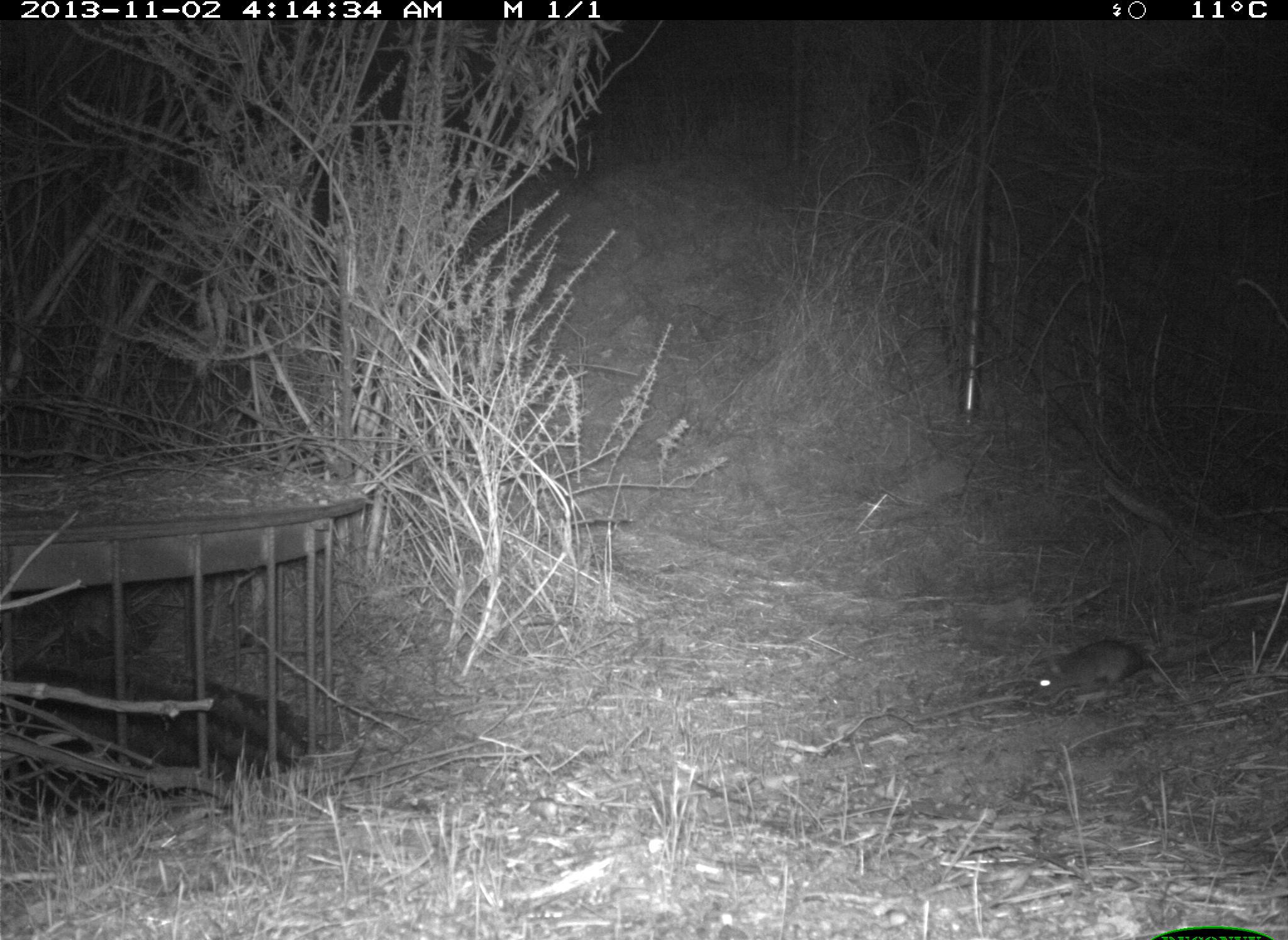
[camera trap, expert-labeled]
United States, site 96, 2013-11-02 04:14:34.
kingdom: Animalia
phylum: Chordata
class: Mammalia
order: Rodentia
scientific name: Rodentia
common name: rodent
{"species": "rodent (Rodentia)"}